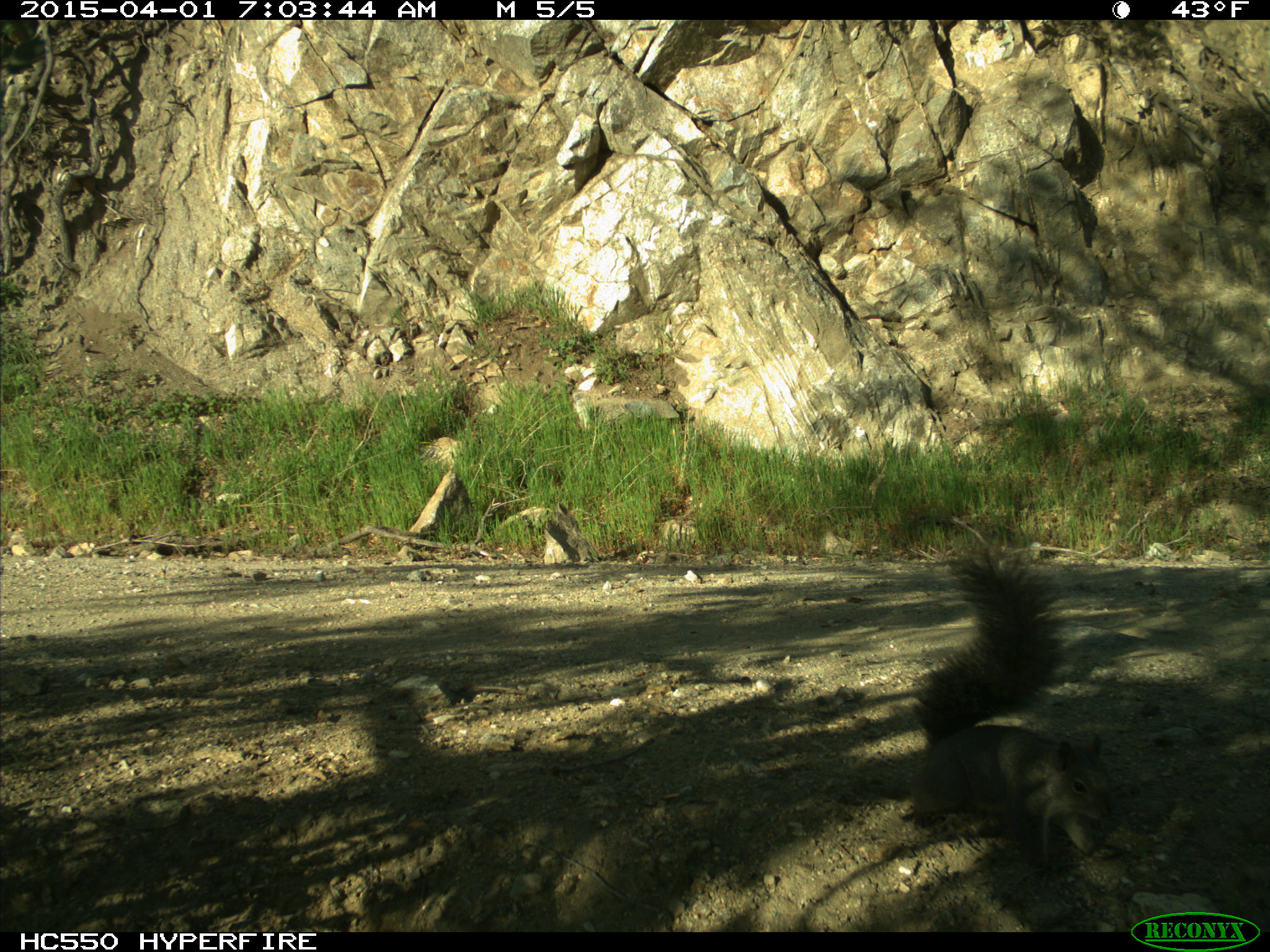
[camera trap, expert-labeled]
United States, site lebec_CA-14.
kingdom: Animalia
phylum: Chordata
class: Mammalia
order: Rodentia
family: Sciuridae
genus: Sciurus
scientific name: Sciurus carolinensis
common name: eastern gray squirrel